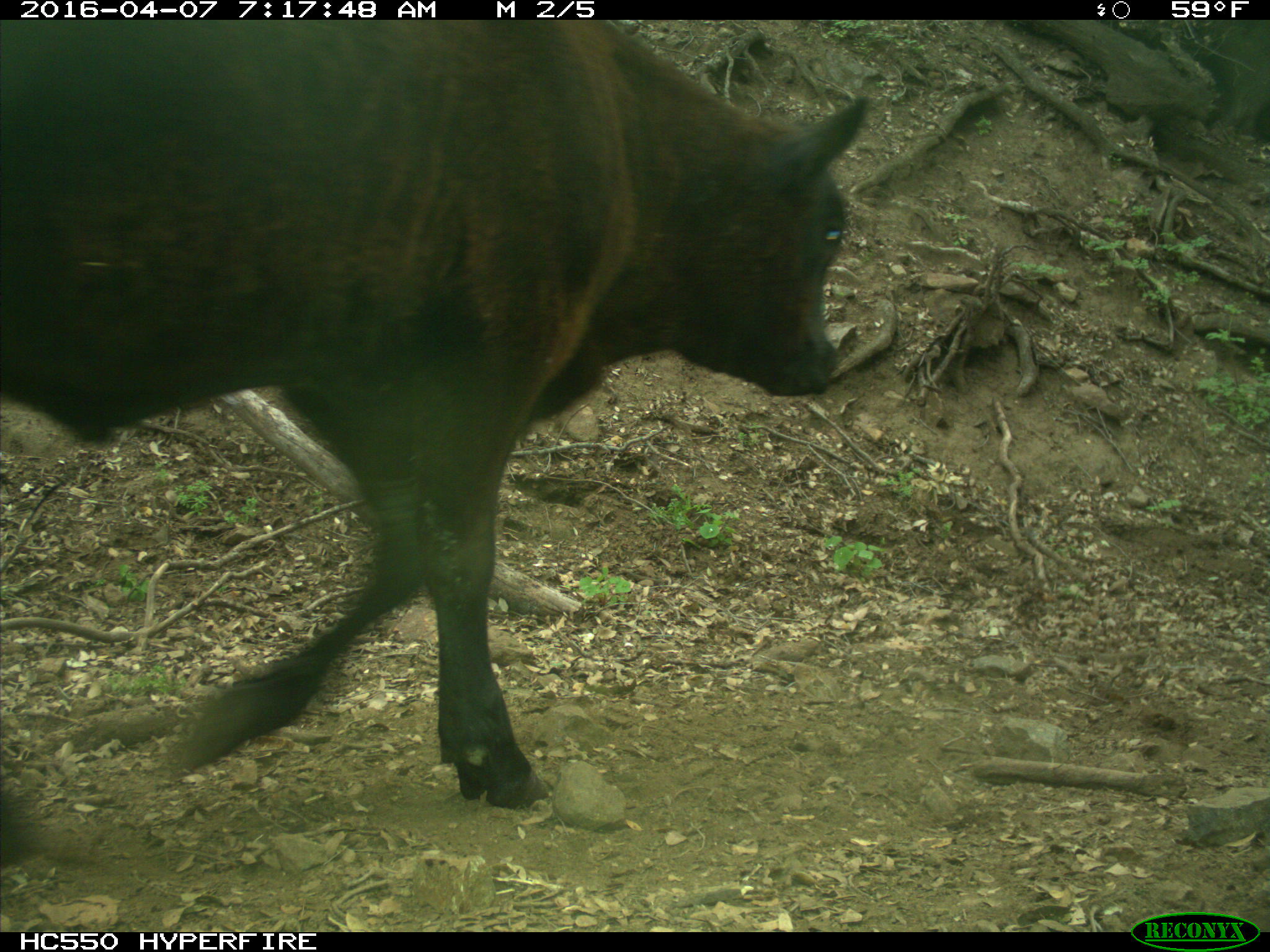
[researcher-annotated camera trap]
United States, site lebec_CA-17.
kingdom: Animalia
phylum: Chordata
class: Mammalia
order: Artiodactyla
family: Bovidae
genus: Bos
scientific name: Bos taurus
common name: domestic cow